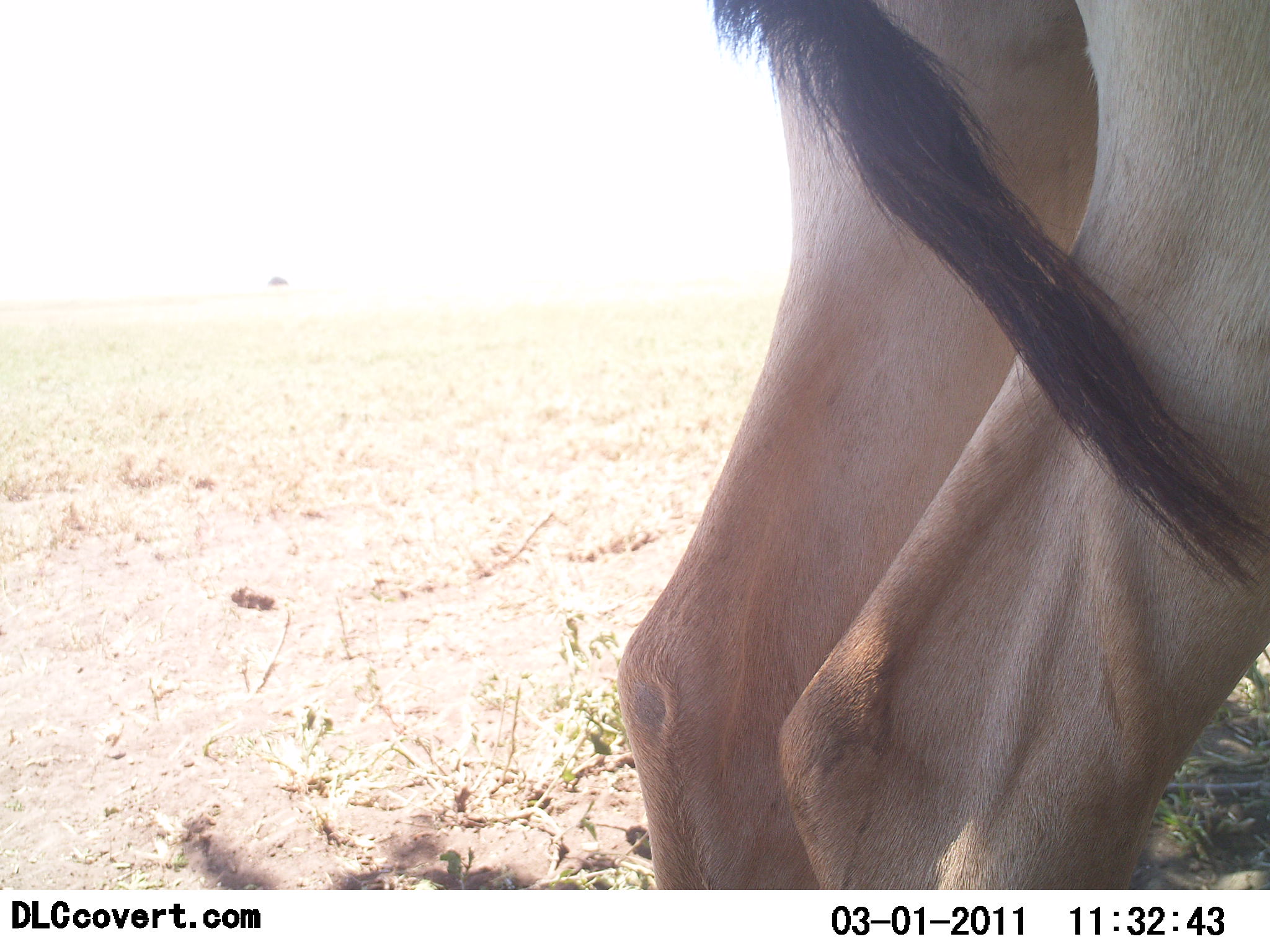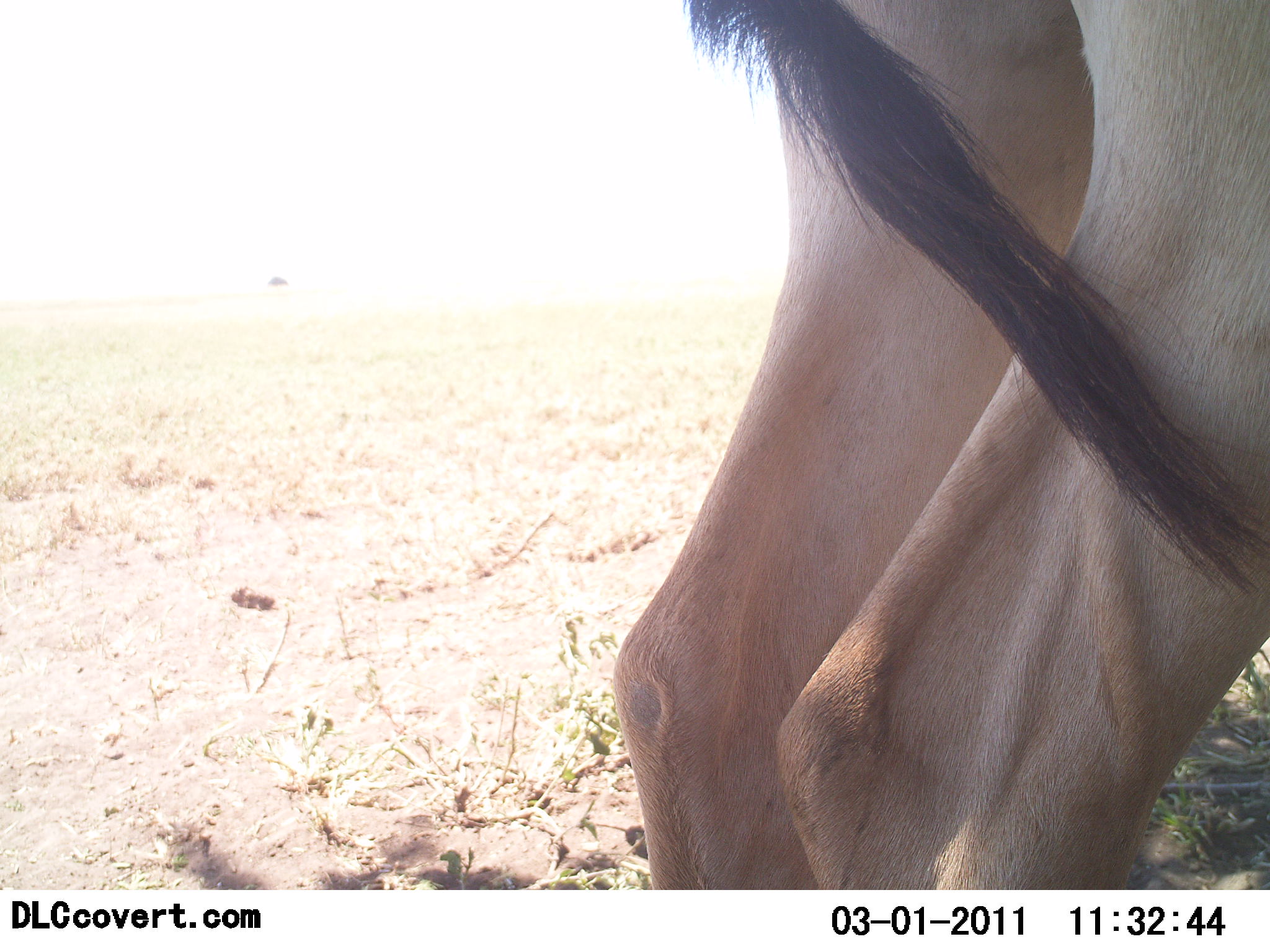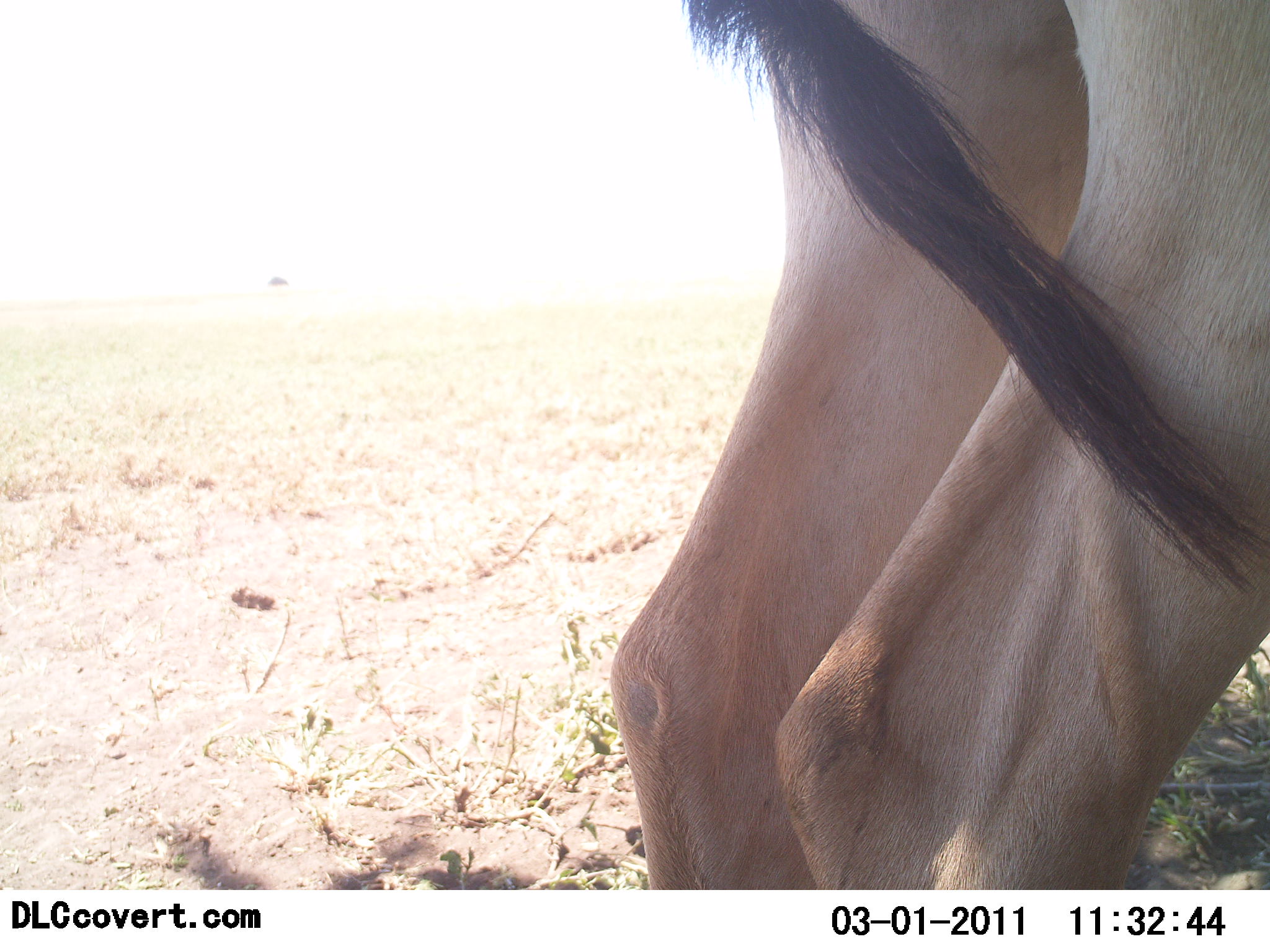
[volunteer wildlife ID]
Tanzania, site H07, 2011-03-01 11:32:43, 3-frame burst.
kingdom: Animalia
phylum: Chordata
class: Mammalia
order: Artiodactyla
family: Bovidae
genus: Alcelaphus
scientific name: Alcelaphus buselaphus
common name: hartebeest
Hartebeest (Alcelaphus buselaphus), count 1. Behavior (volunteer vote fractions): standing 100%, resting 0%, moving 0%, interacting 0%. Young present (vote fraction): 0%. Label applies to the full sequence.